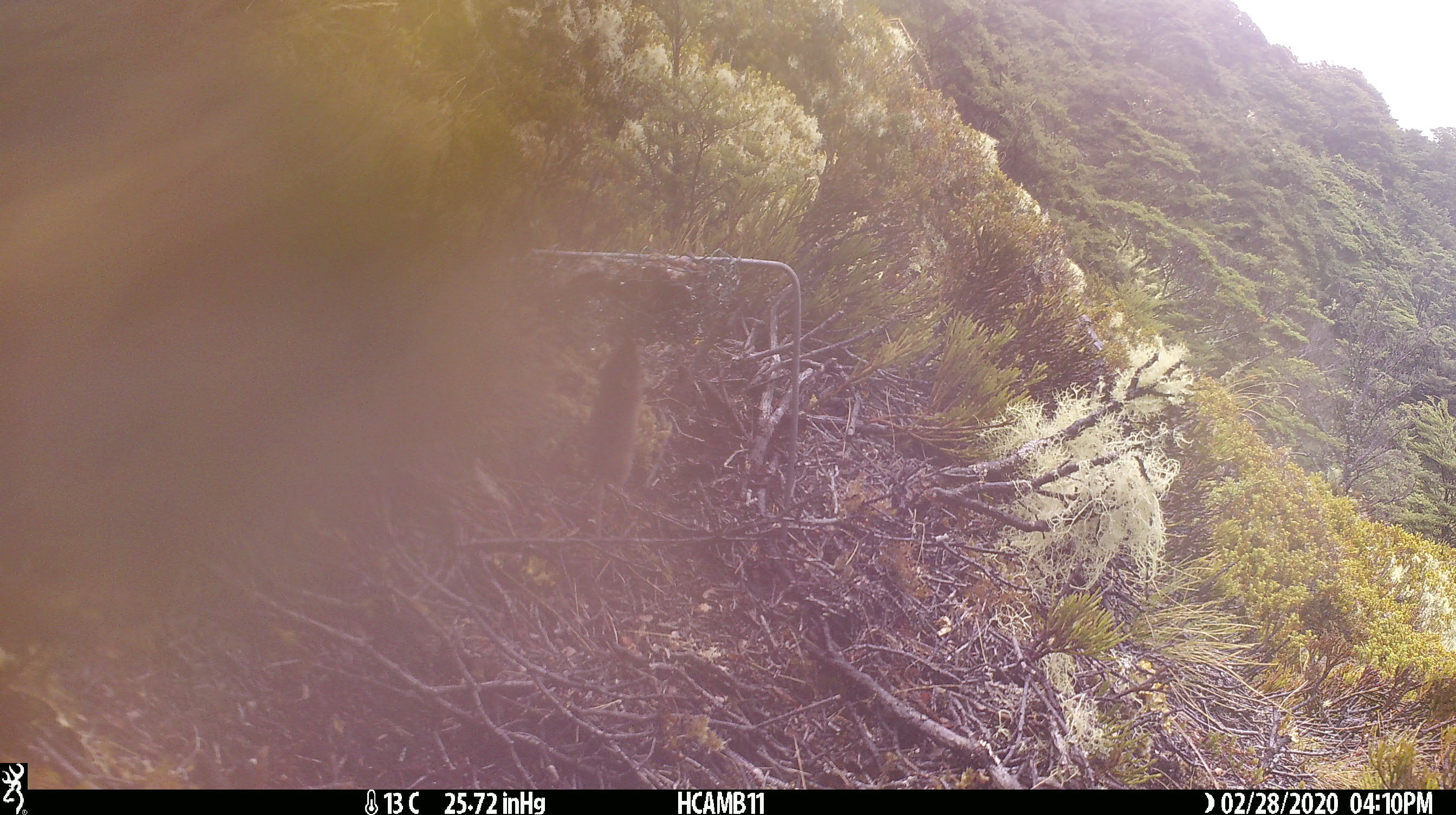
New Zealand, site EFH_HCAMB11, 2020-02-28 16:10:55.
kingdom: Animalia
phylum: Chordata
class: Mammalia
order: Rodentia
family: Muridae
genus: Mus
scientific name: Mus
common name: mouse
Mouse (Mus).